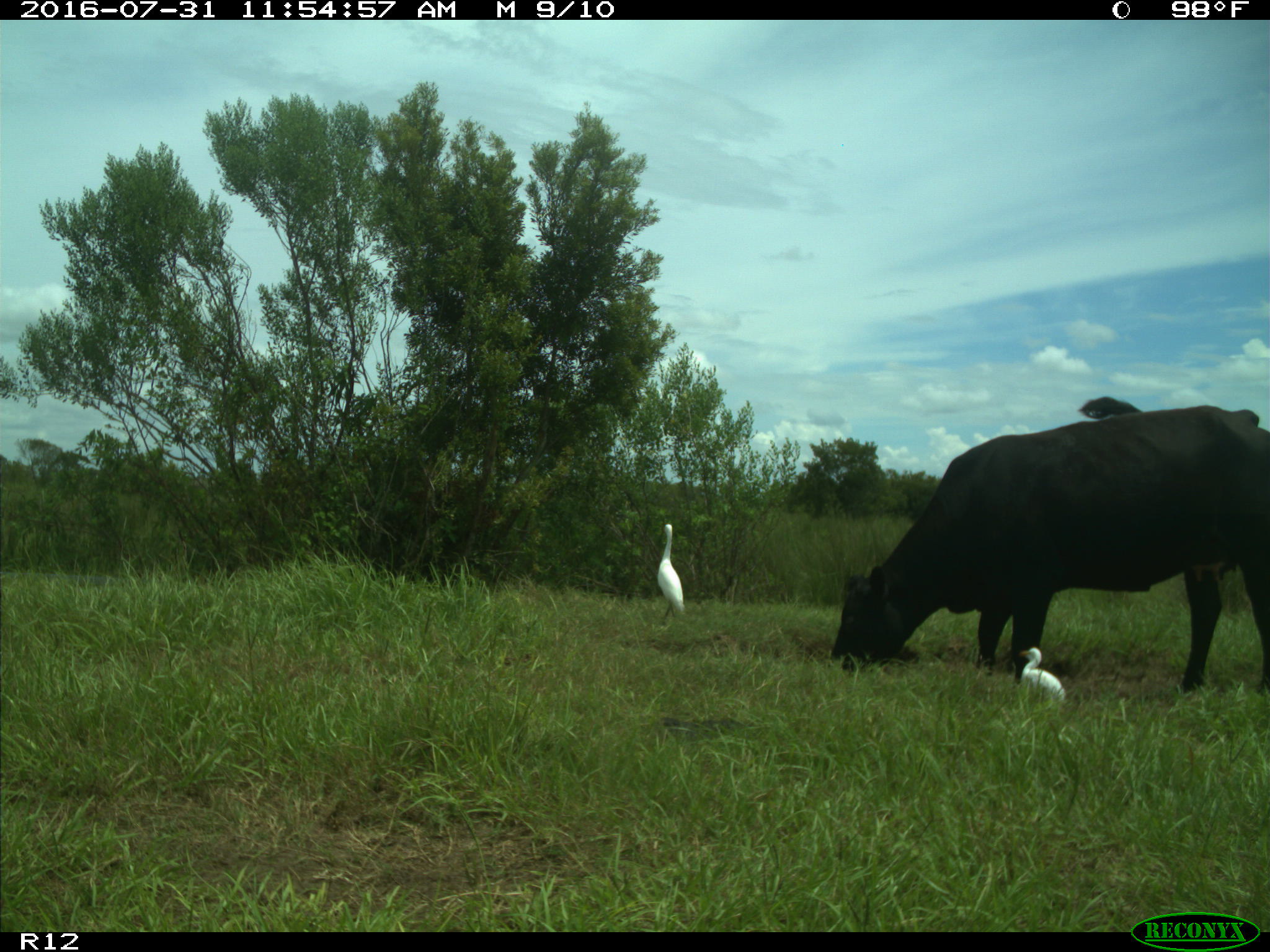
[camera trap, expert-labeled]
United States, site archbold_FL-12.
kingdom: Animalia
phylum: Chordata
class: Mammalia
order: Artiodactyla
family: Bovidae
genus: Bos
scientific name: Bos taurus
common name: domestic cow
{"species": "Bos taurus (domestic cow)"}